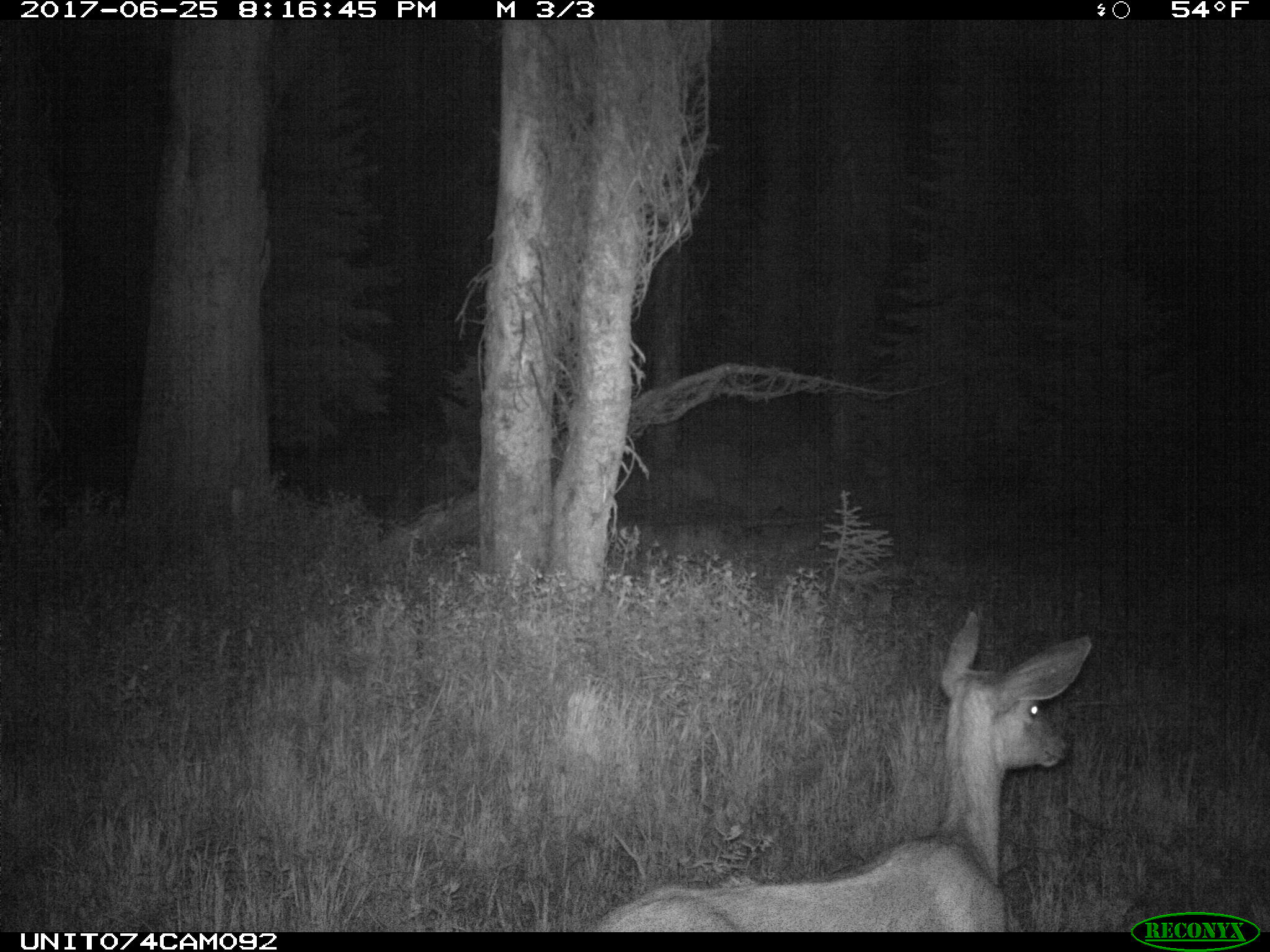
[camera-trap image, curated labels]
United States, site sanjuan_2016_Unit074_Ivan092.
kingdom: Animalia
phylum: Chordata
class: Mammalia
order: Artiodactyla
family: Cervidae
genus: Odocoileus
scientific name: Odocoileus hemionus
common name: mule deer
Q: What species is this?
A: Odocoileus hemionus (mule deer).